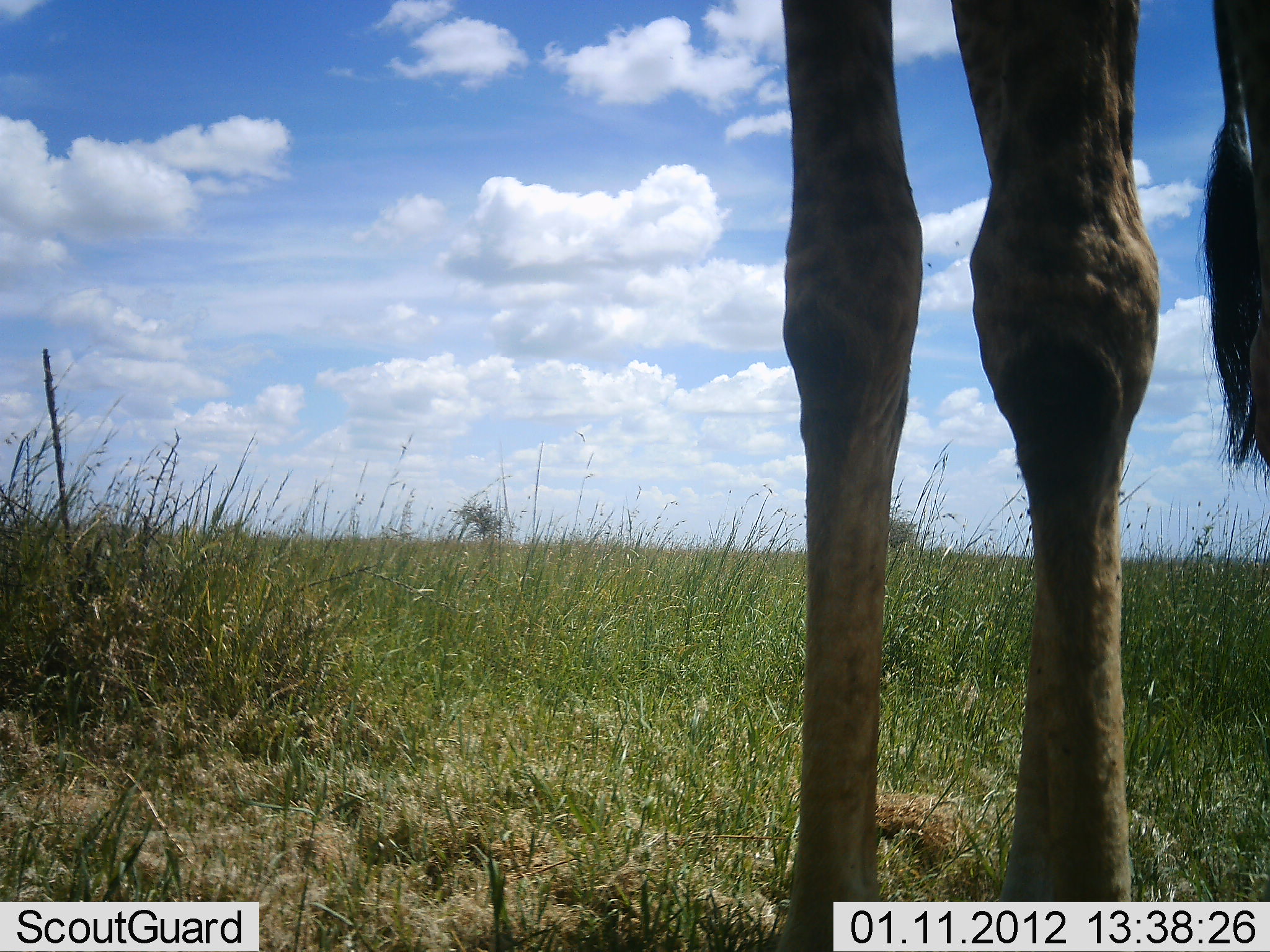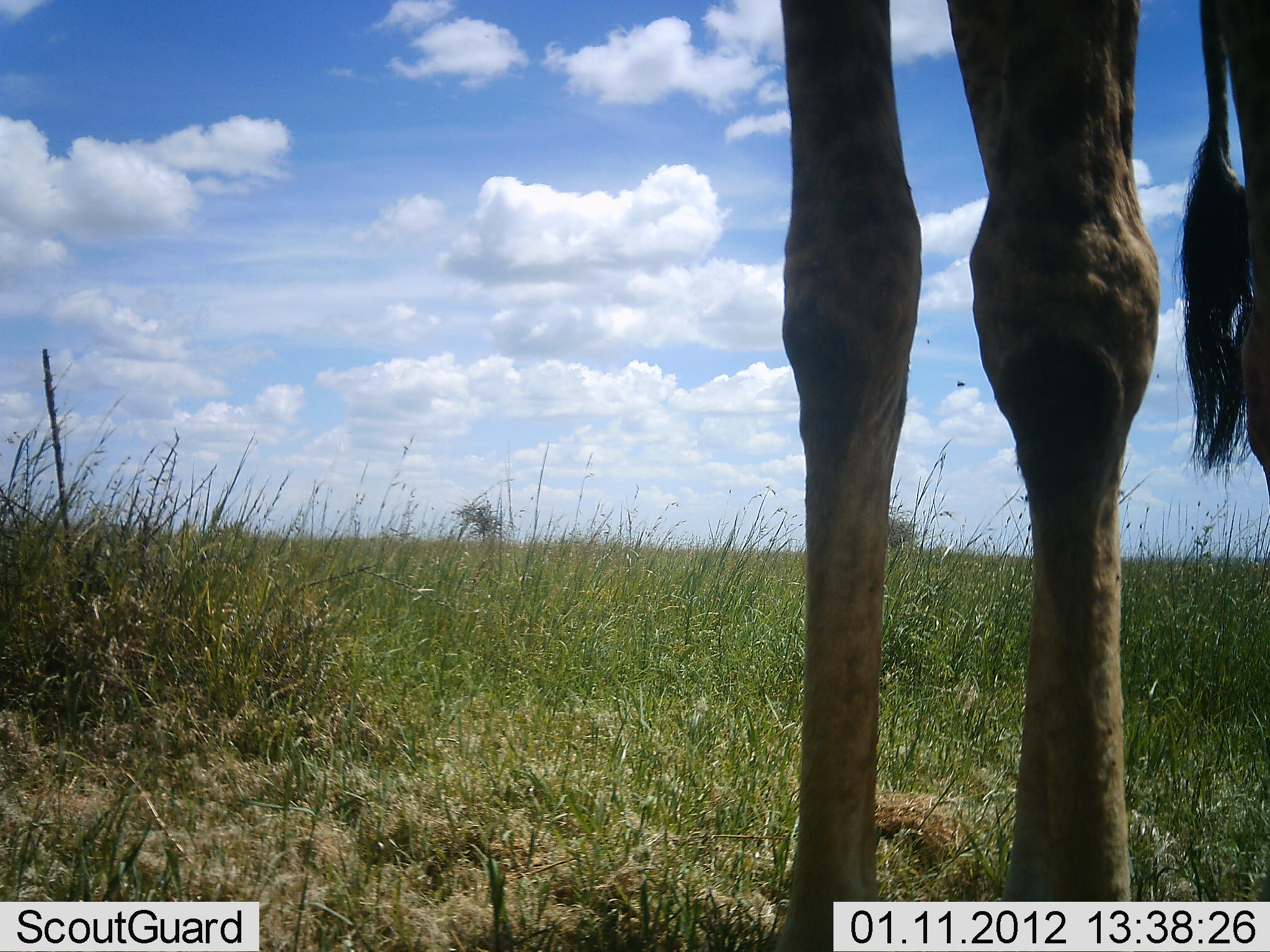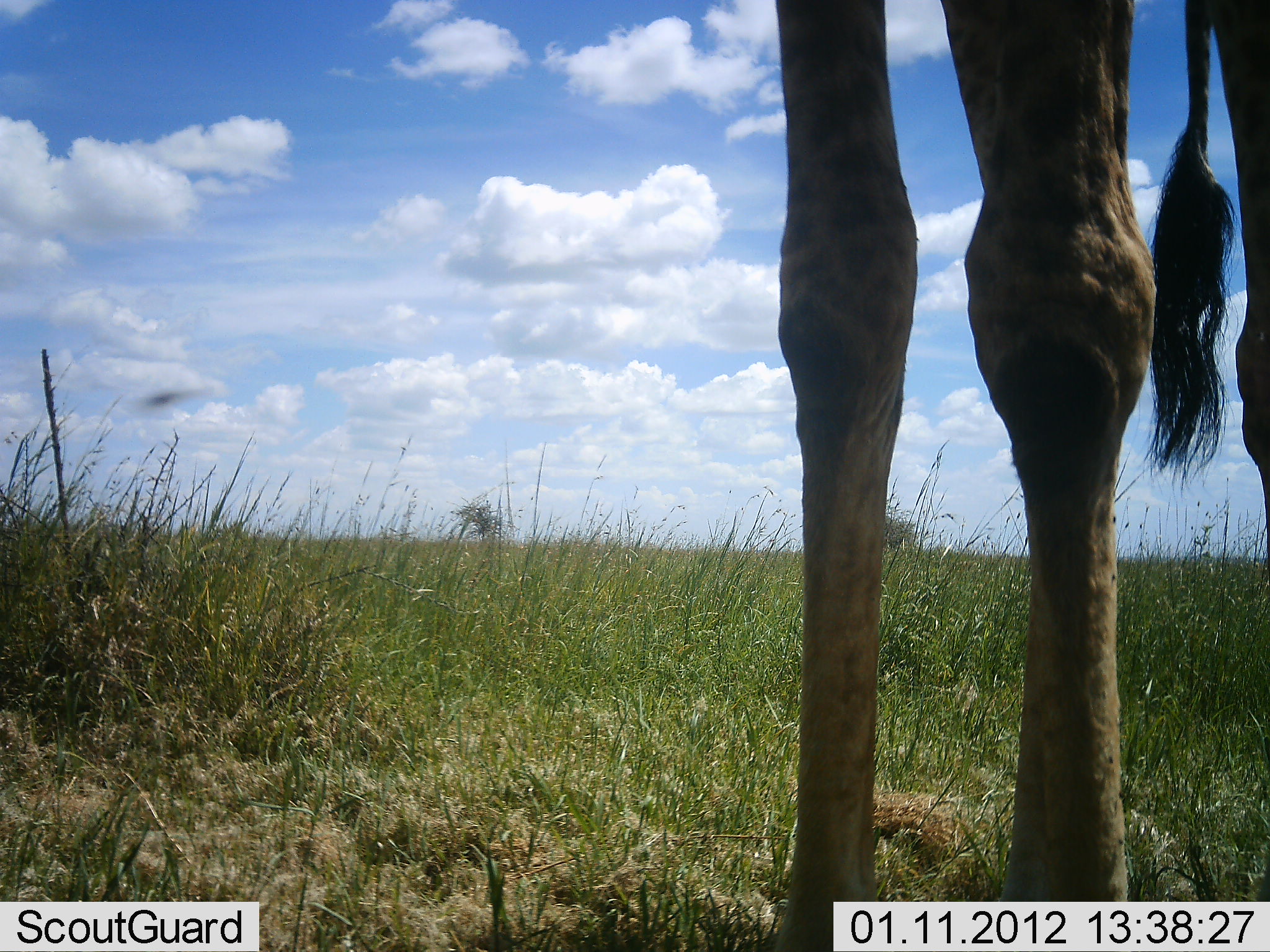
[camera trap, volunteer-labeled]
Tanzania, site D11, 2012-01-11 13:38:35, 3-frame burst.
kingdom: Animalia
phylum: Chordata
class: Mammalia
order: Artiodactyla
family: Giraffidae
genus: Giraffa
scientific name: Giraffa camelopardalis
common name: giraffe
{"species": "giraffe (Giraffa camelopardalis)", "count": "1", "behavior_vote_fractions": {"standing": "100%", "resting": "0%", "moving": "0%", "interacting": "0%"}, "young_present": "0%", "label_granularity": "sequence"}